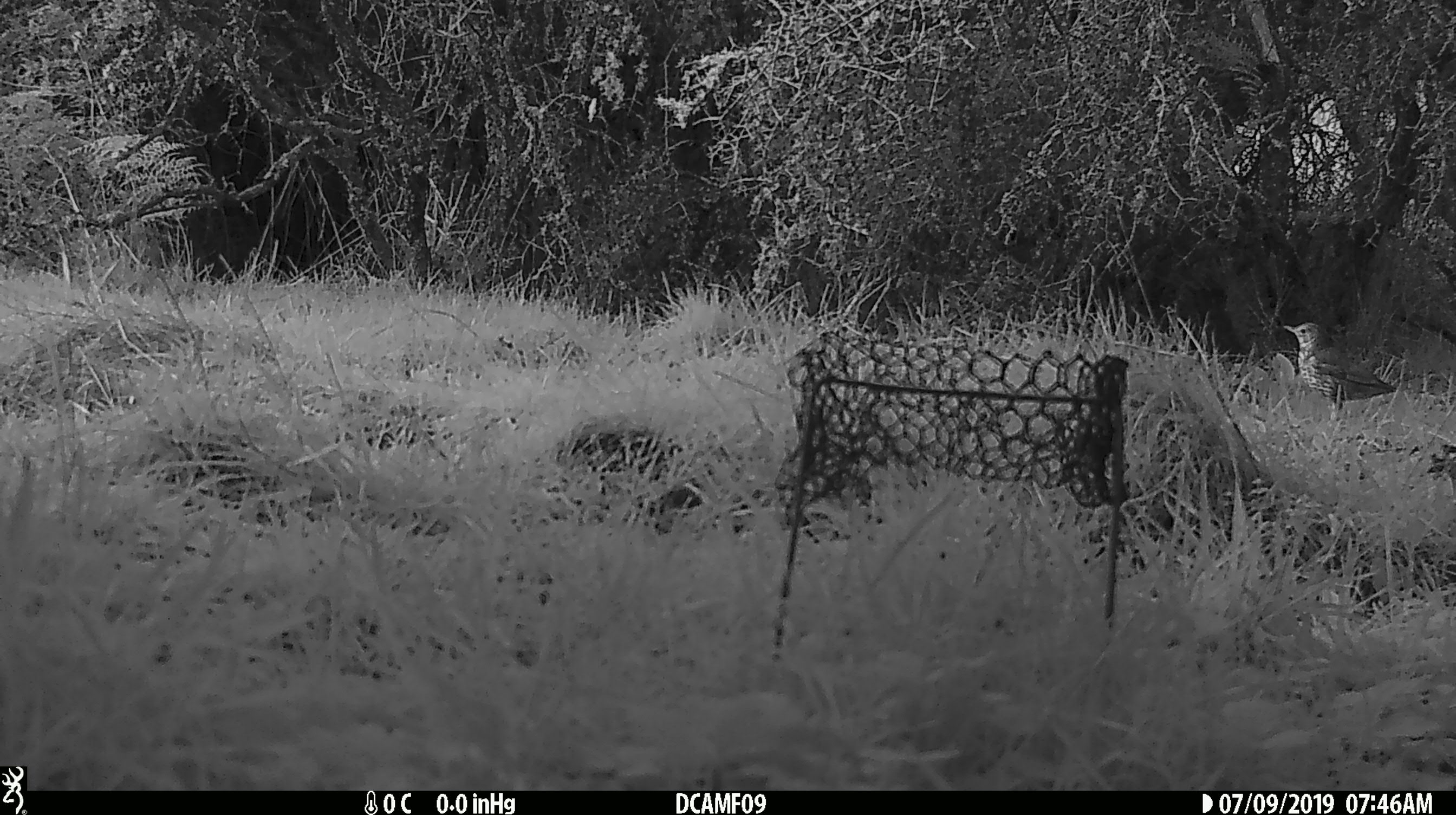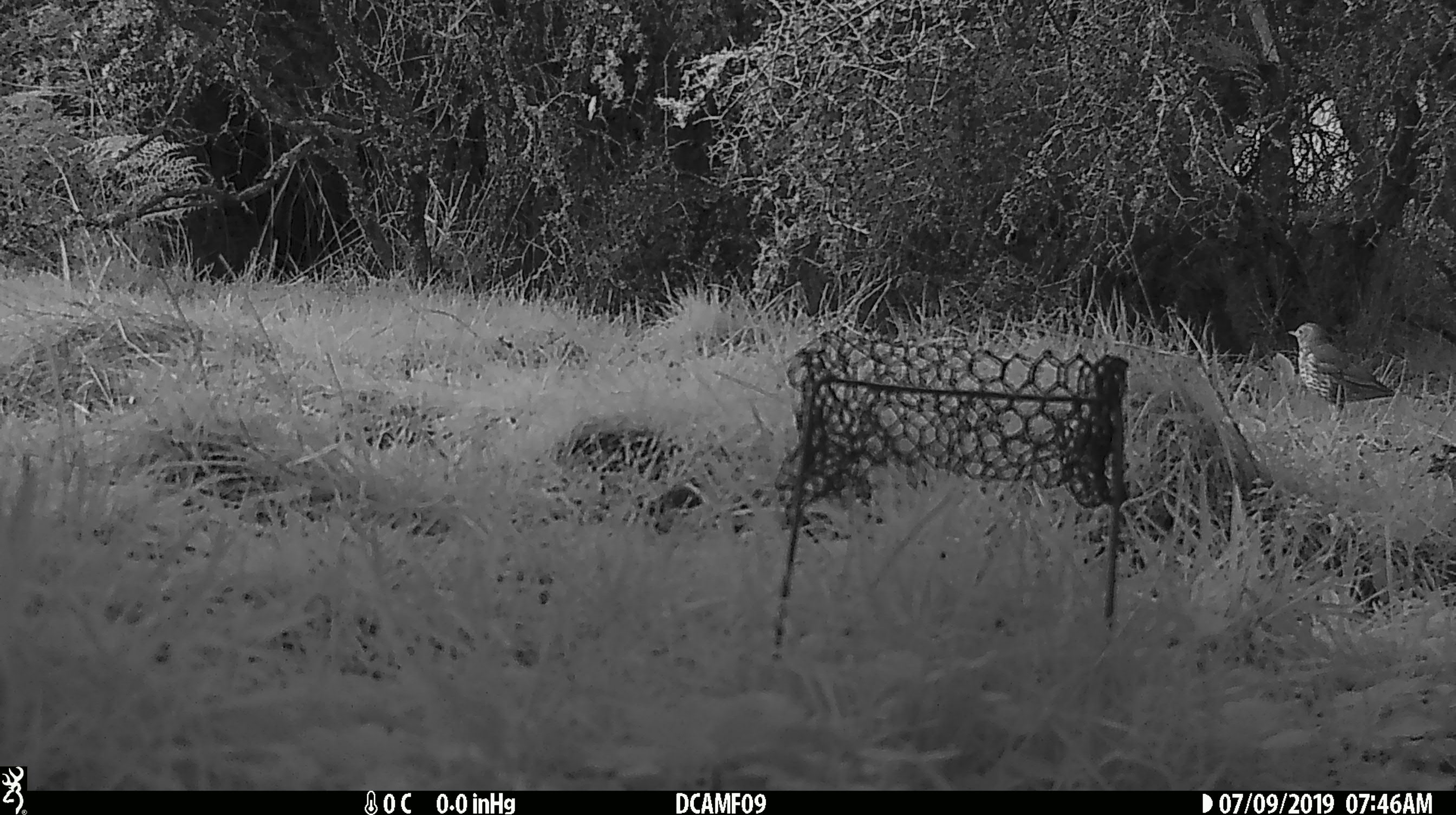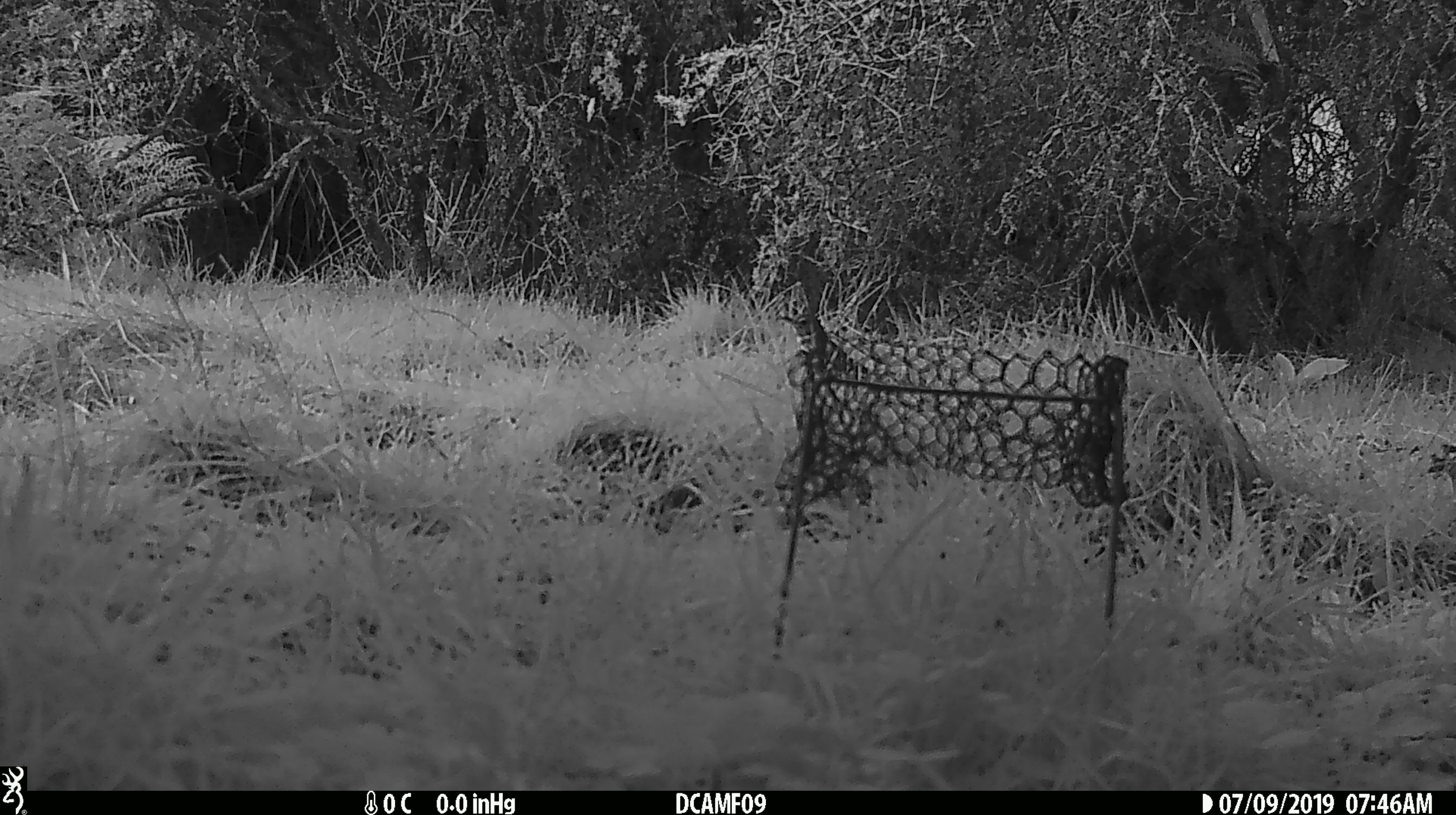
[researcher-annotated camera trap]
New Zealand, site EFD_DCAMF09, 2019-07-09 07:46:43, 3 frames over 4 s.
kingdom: Animalia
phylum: Chordata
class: Aves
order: Passeriformes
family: Turdidae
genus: Turdus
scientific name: Turdus philomelos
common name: song thrush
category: thrush